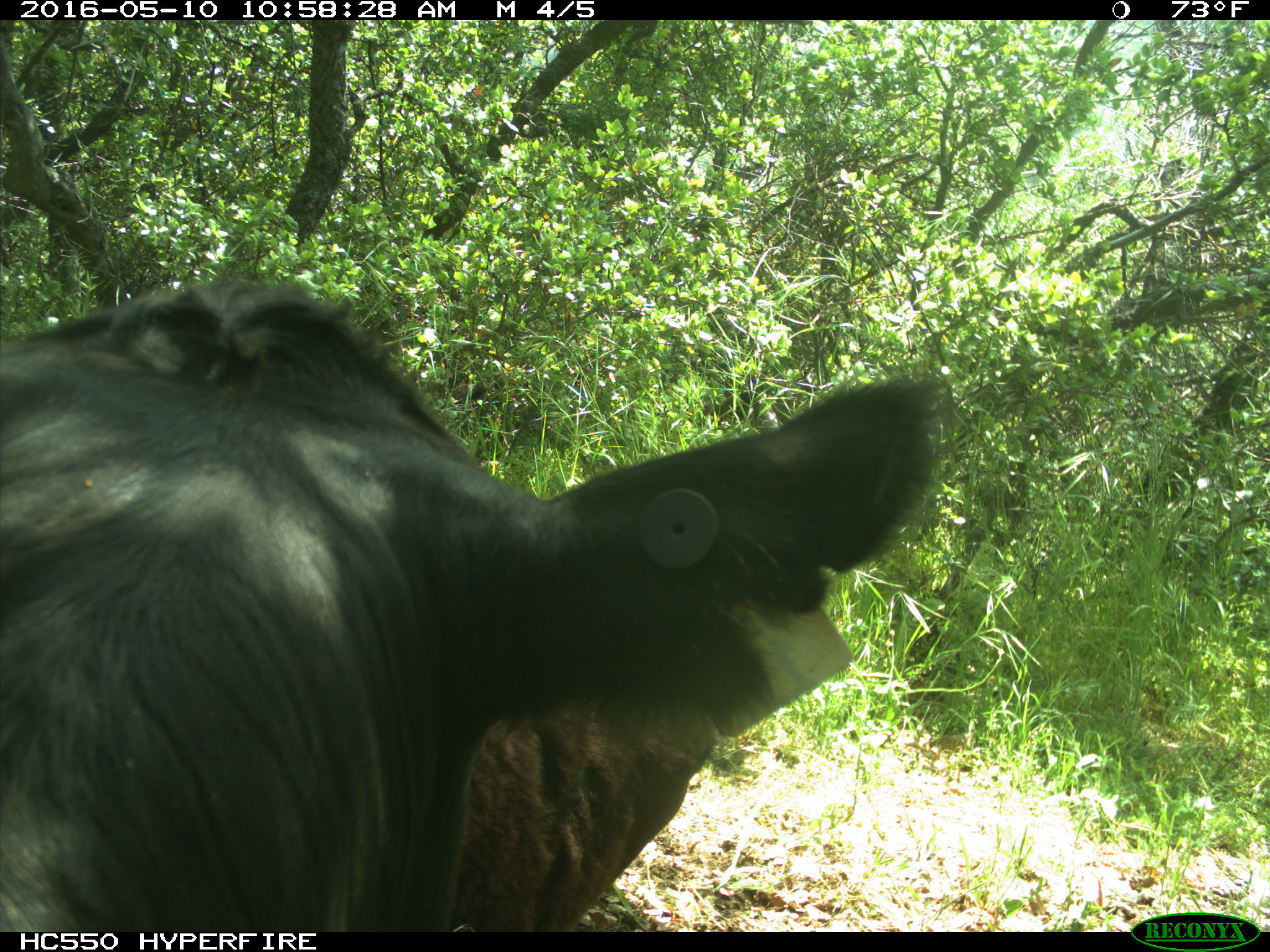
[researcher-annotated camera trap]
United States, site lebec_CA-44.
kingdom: Animalia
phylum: Chordata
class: Mammalia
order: Artiodactyla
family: Bovidae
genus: Bos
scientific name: Bos taurus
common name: domestic cow